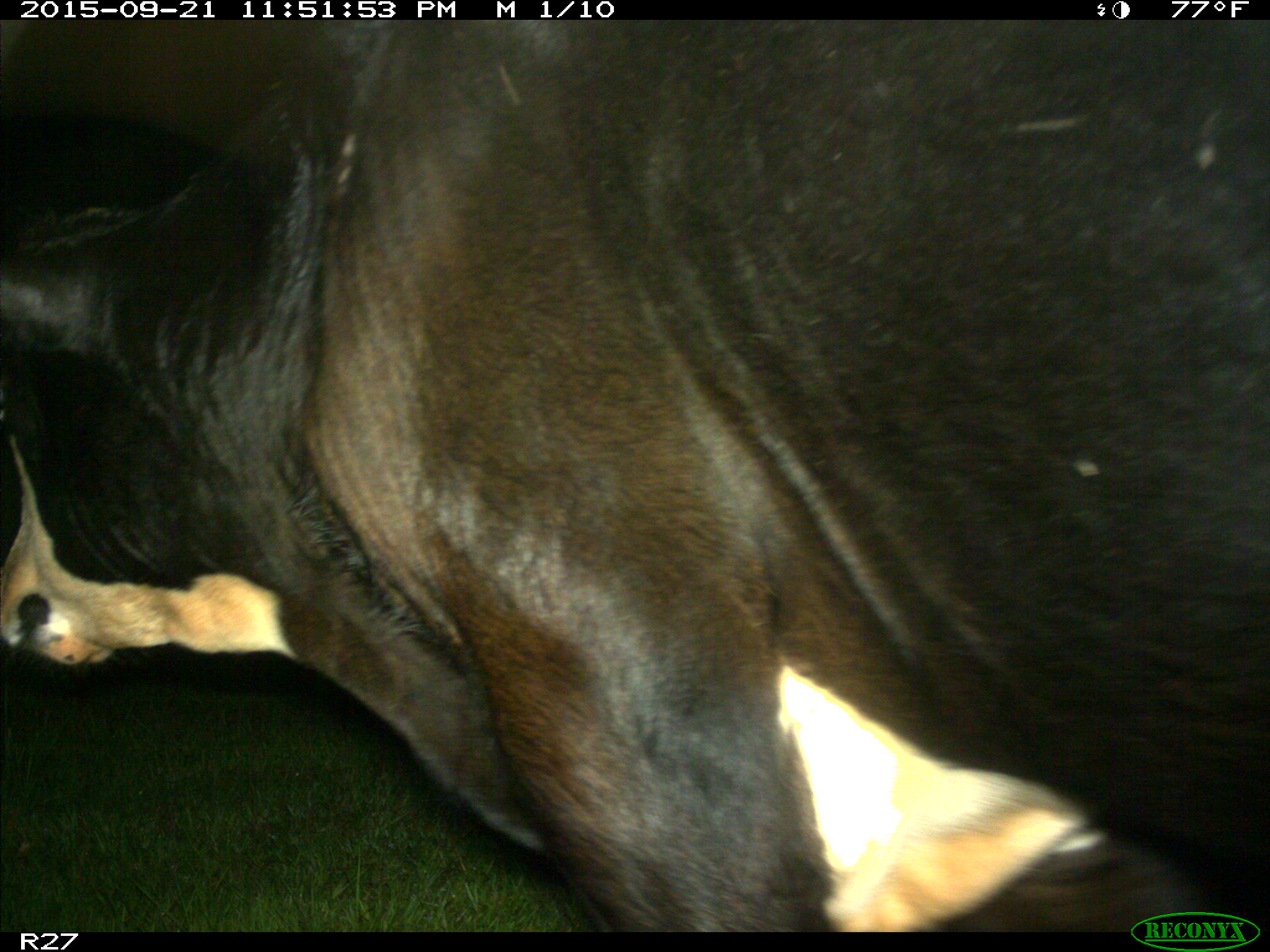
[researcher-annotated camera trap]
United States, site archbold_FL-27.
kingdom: Animalia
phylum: Chordata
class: Mammalia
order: Artiodactyla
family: Bovidae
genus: Bos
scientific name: Bos taurus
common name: domestic cow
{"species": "Bos taurus (domestic cow)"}